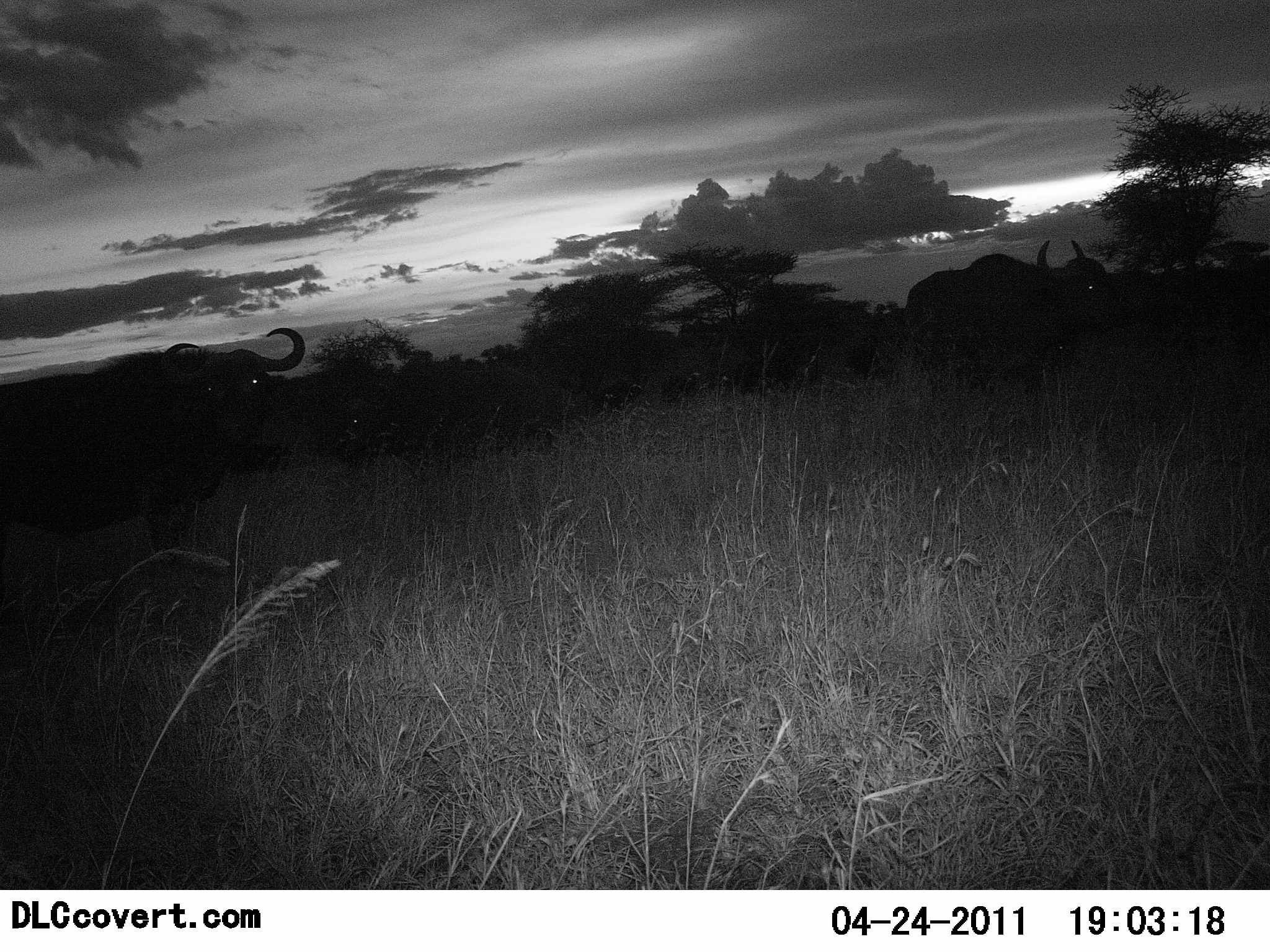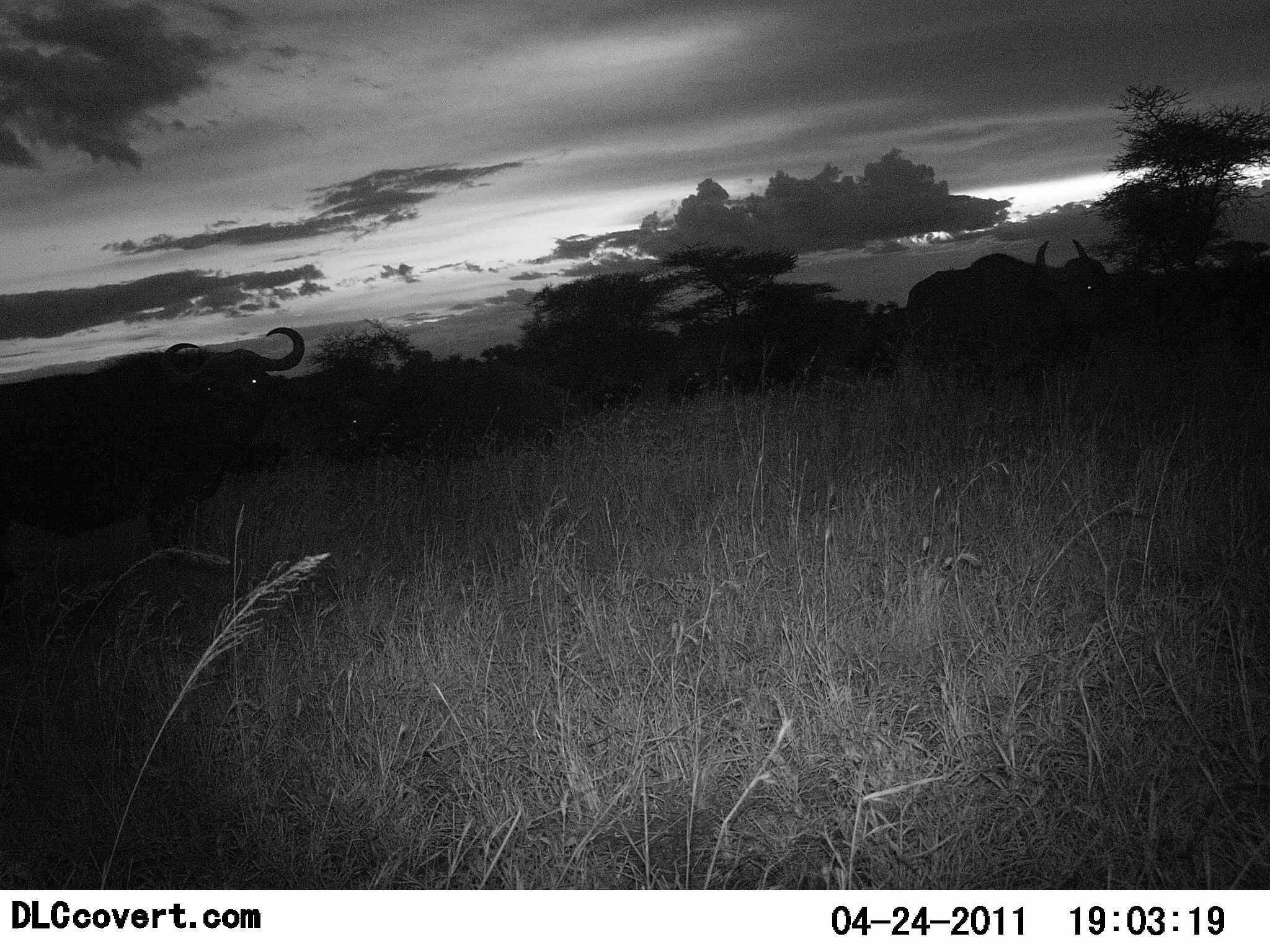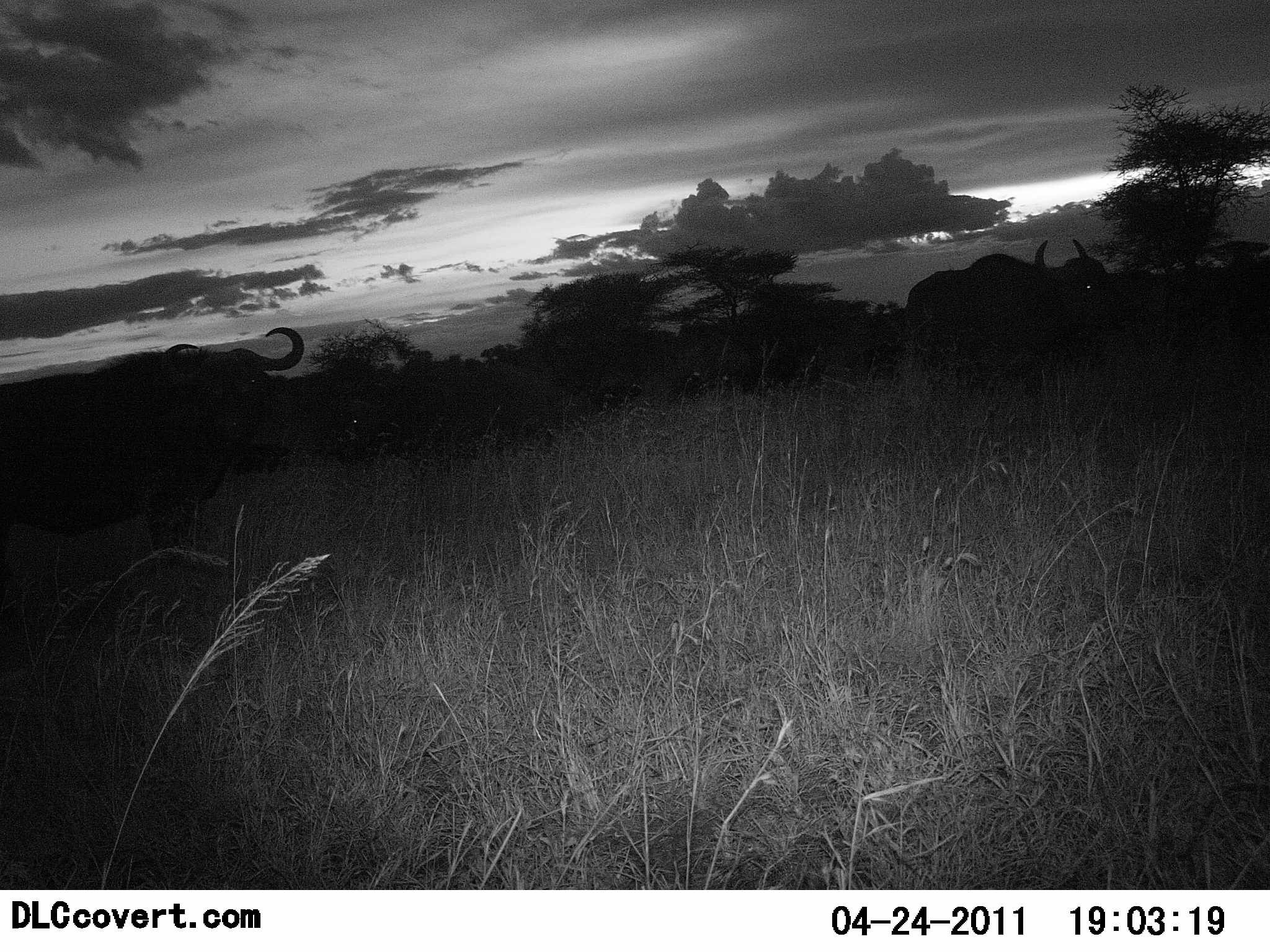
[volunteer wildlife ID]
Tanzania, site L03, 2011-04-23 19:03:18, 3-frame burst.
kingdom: Animalia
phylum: Chordata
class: Mammalia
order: Artiodactyla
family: Bovidae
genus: Syncerus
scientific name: Syncerus caffer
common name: cape buffalo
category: buffalo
Buffalo (cape buffalo) (Syncerus caffer), count 2. Behavior (volunteer vote fractions): standing 91%, resting 0%, moving 9%, interacting 0%. Young present (vote fraction): 0%. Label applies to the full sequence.